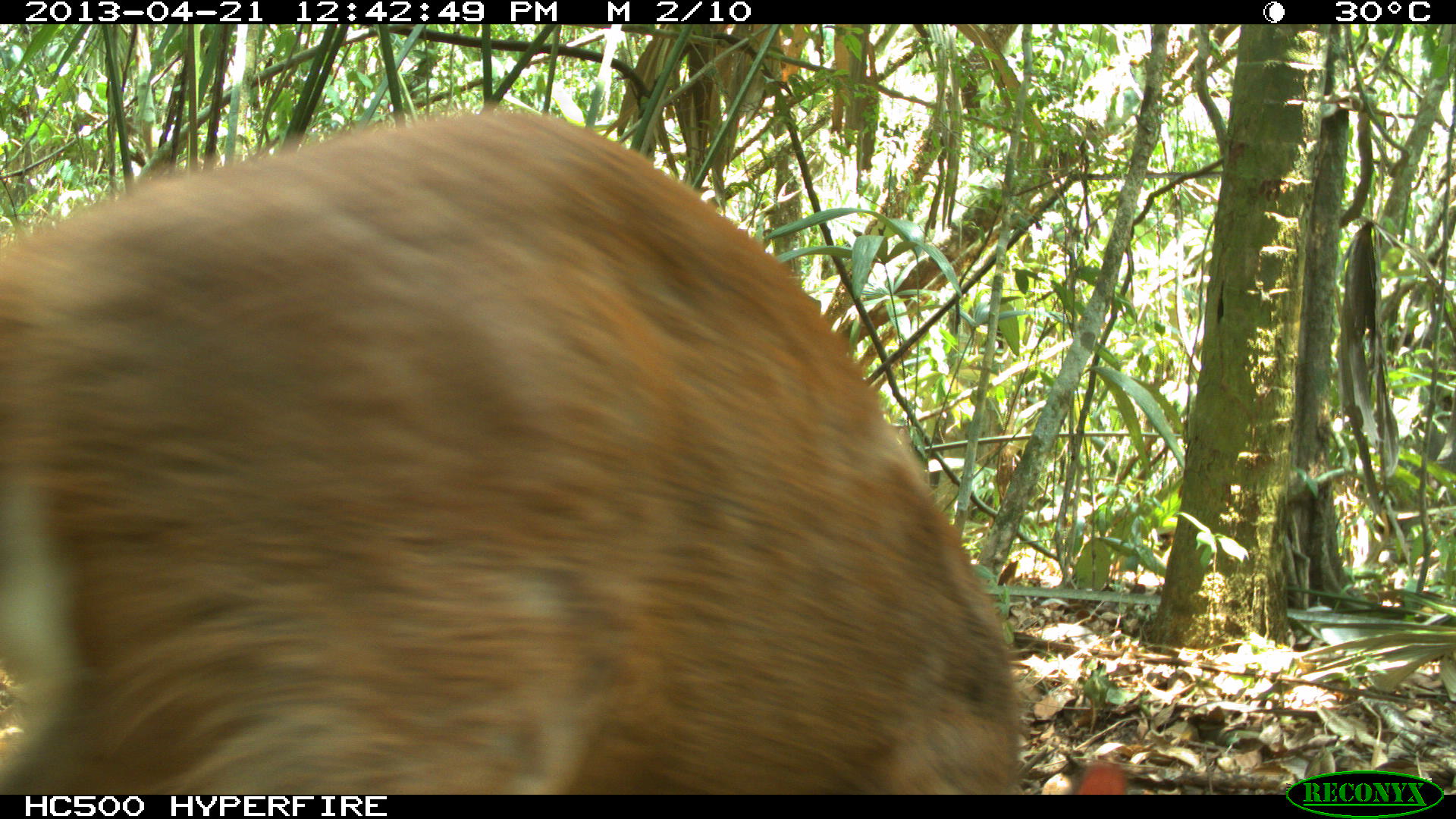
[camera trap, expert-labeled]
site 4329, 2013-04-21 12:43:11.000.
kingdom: Animalia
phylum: Chordata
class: Mammalia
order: Artiodactyla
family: Cervidae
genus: Mazama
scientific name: Mazama temama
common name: central american red brocket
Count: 1.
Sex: female.